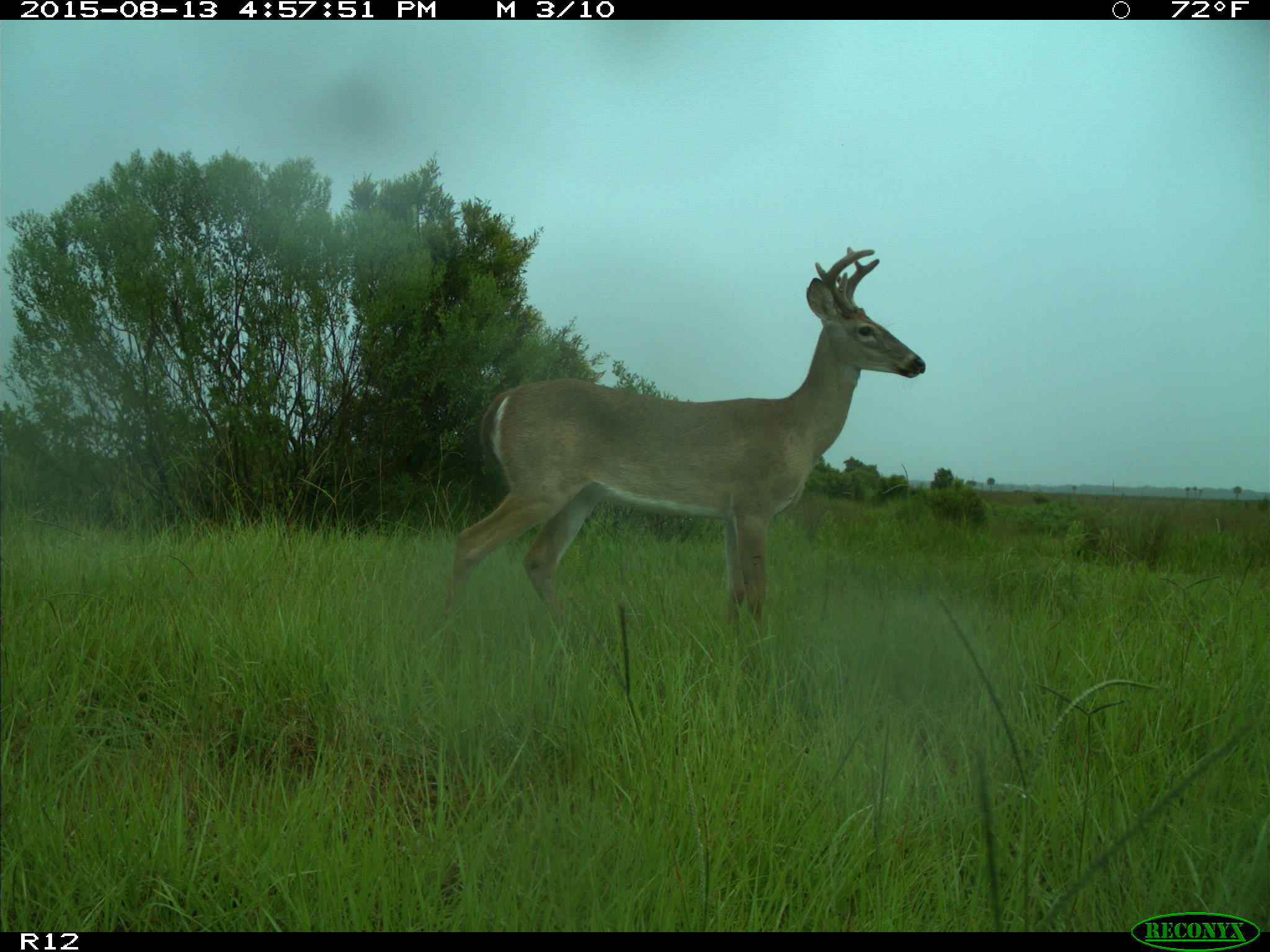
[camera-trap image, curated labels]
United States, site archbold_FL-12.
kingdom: Animalia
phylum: Chordata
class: Mammalia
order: Artiodactyla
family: Cervidae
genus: Odocoileus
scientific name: Odocoileus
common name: deer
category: unidentified deer